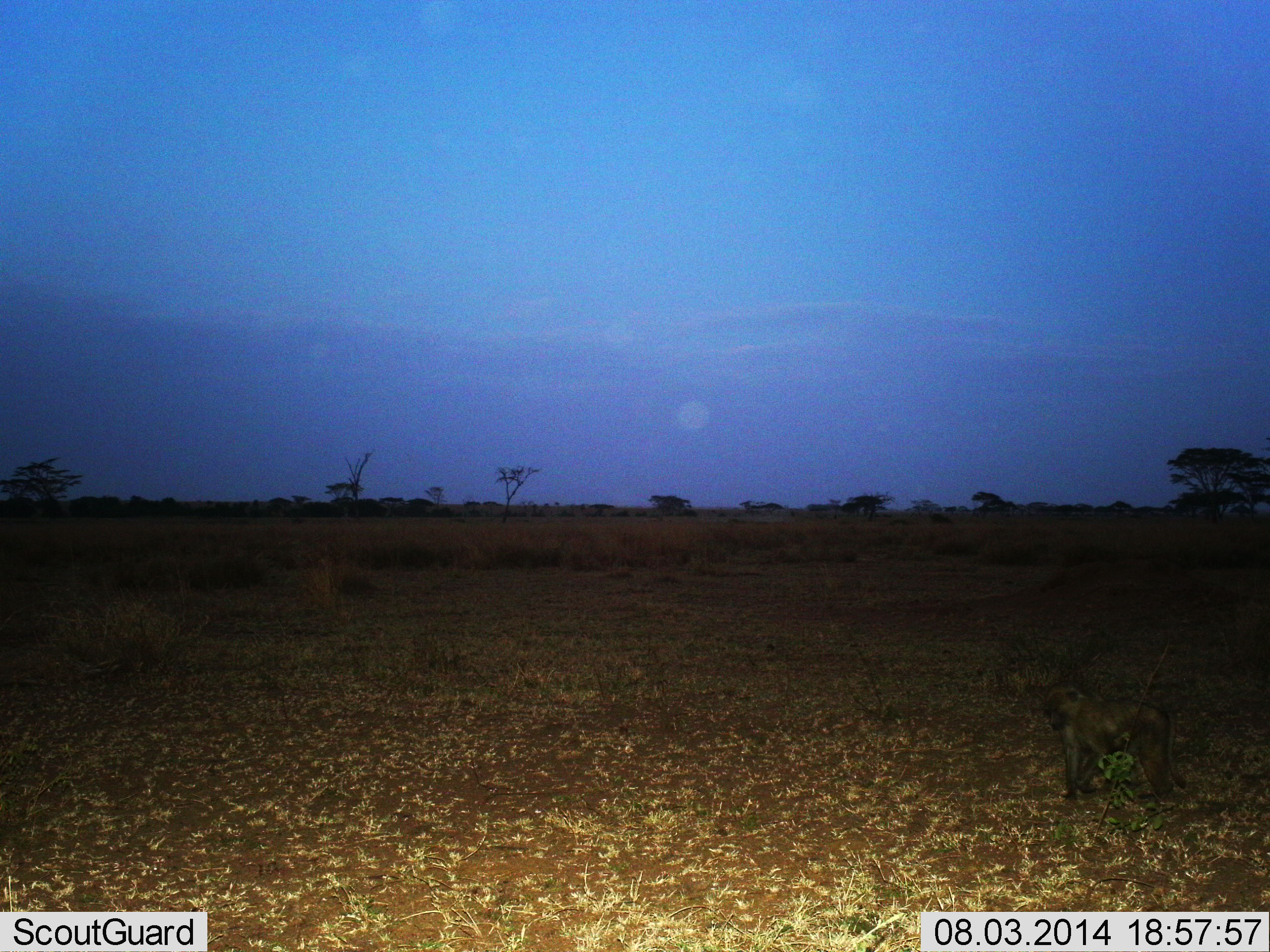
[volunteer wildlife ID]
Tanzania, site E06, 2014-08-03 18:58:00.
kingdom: Animalia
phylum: Chordata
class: Mammalia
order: Primates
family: Cercopithecidae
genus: Papio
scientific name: Papio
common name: baboon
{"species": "baboon (Papio)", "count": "1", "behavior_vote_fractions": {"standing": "100%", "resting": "0%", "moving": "0%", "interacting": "0%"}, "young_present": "20%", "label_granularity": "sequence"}